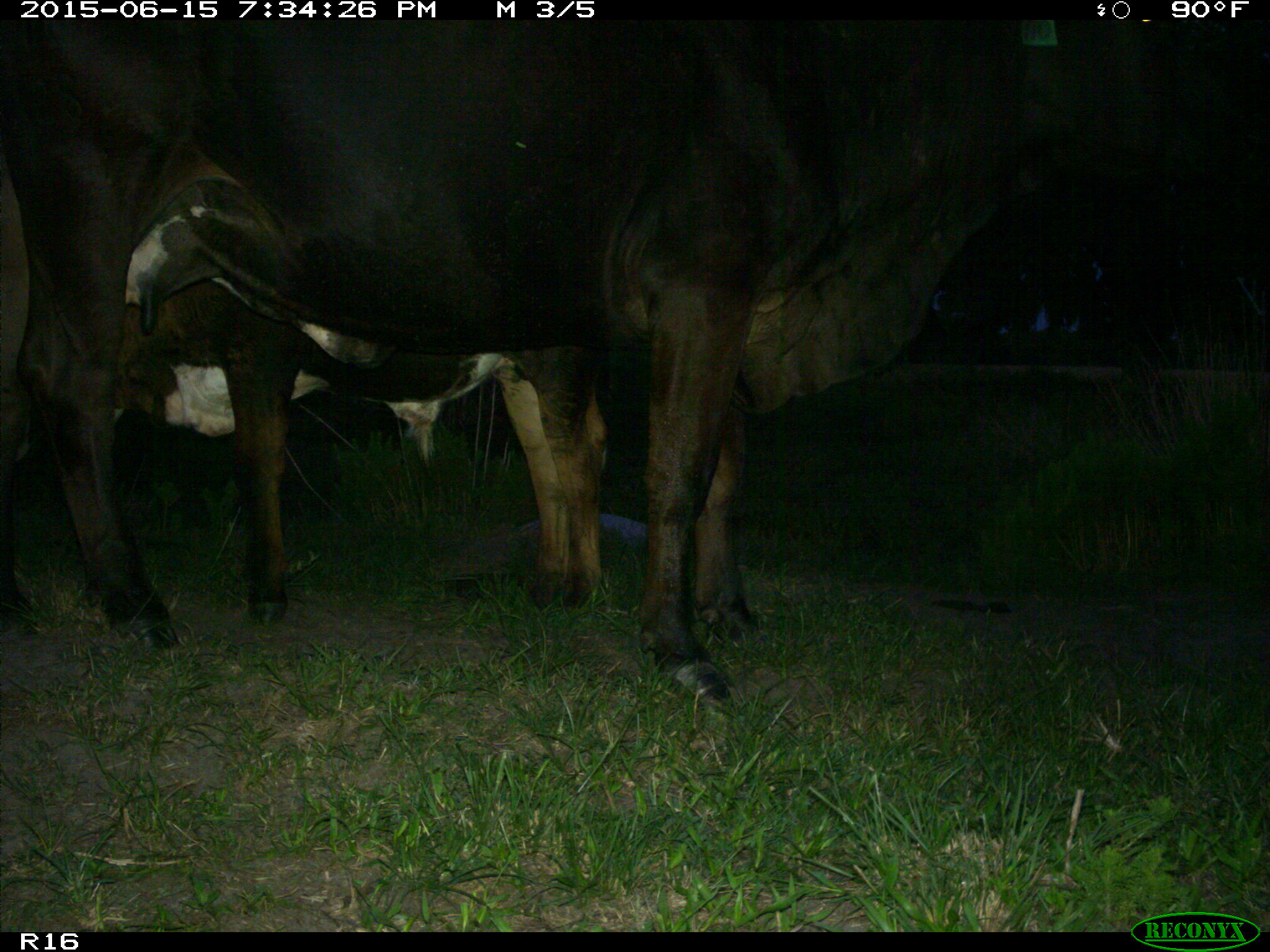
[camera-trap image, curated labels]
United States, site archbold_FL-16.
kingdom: Animalia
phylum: Chordata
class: Mammalia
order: Artiodactyla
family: Bovidae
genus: Bos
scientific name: Bos taurus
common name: domestic cow